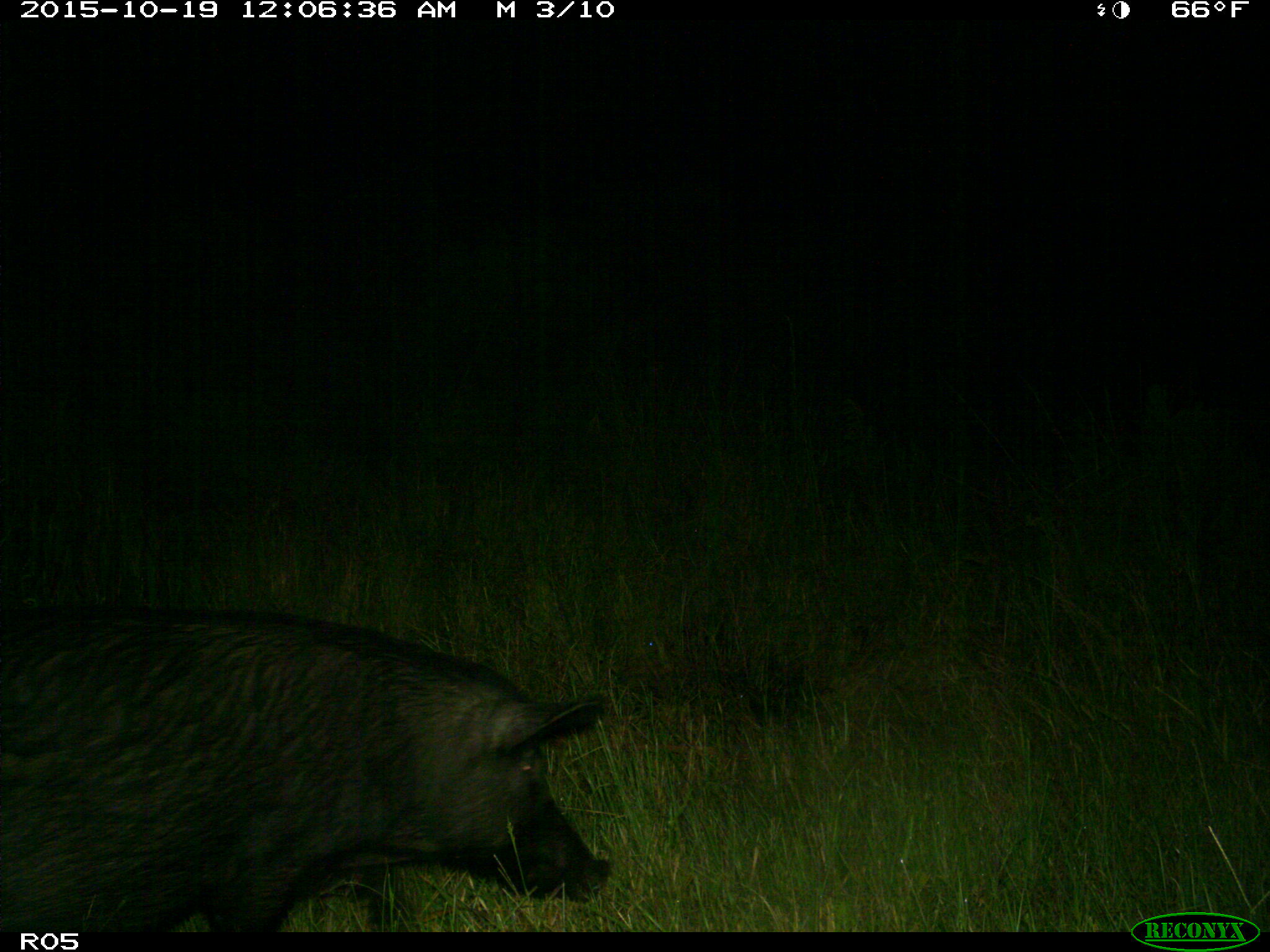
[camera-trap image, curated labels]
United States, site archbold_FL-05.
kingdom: Animalia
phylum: Chordata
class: Mammalia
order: Artiodactyla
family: Suidae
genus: Sus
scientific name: Sus scrofa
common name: wild boar